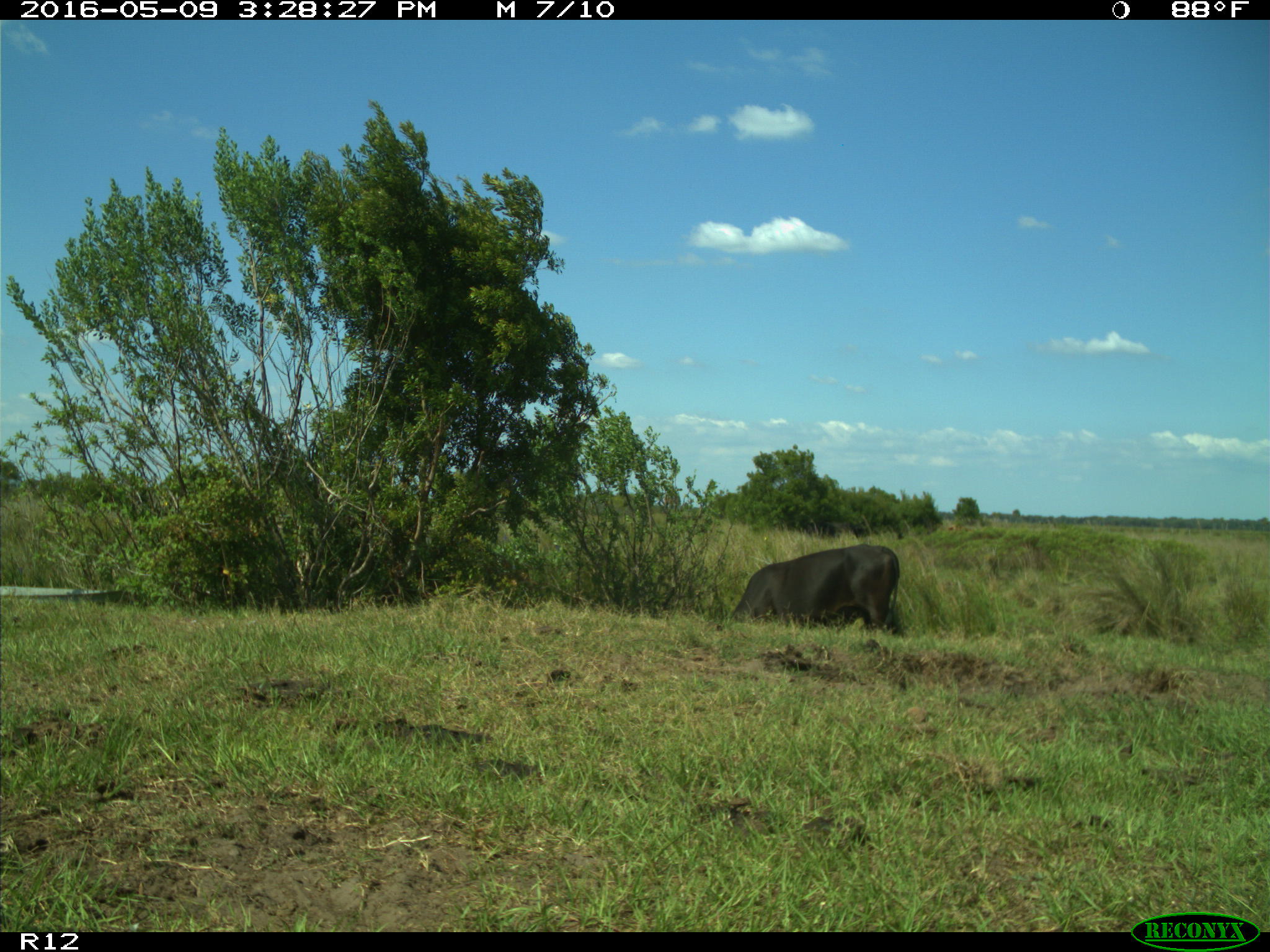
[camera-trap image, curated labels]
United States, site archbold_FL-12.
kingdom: Animalia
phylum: Chordata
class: Mammalia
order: Artiodactyla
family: Bovidae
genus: Bos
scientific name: Bos taurus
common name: domestic cow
Bos taurus (domestic cow).